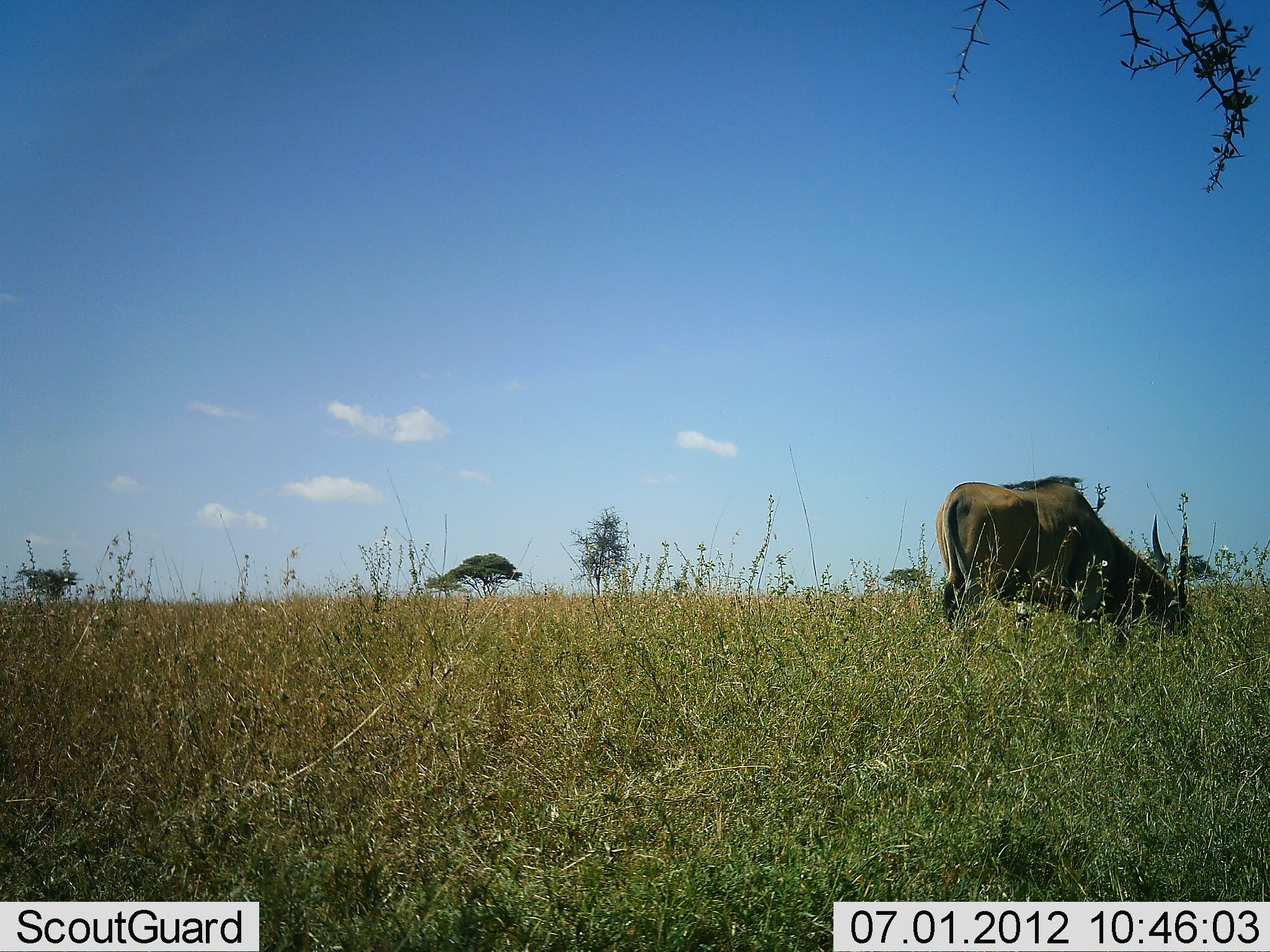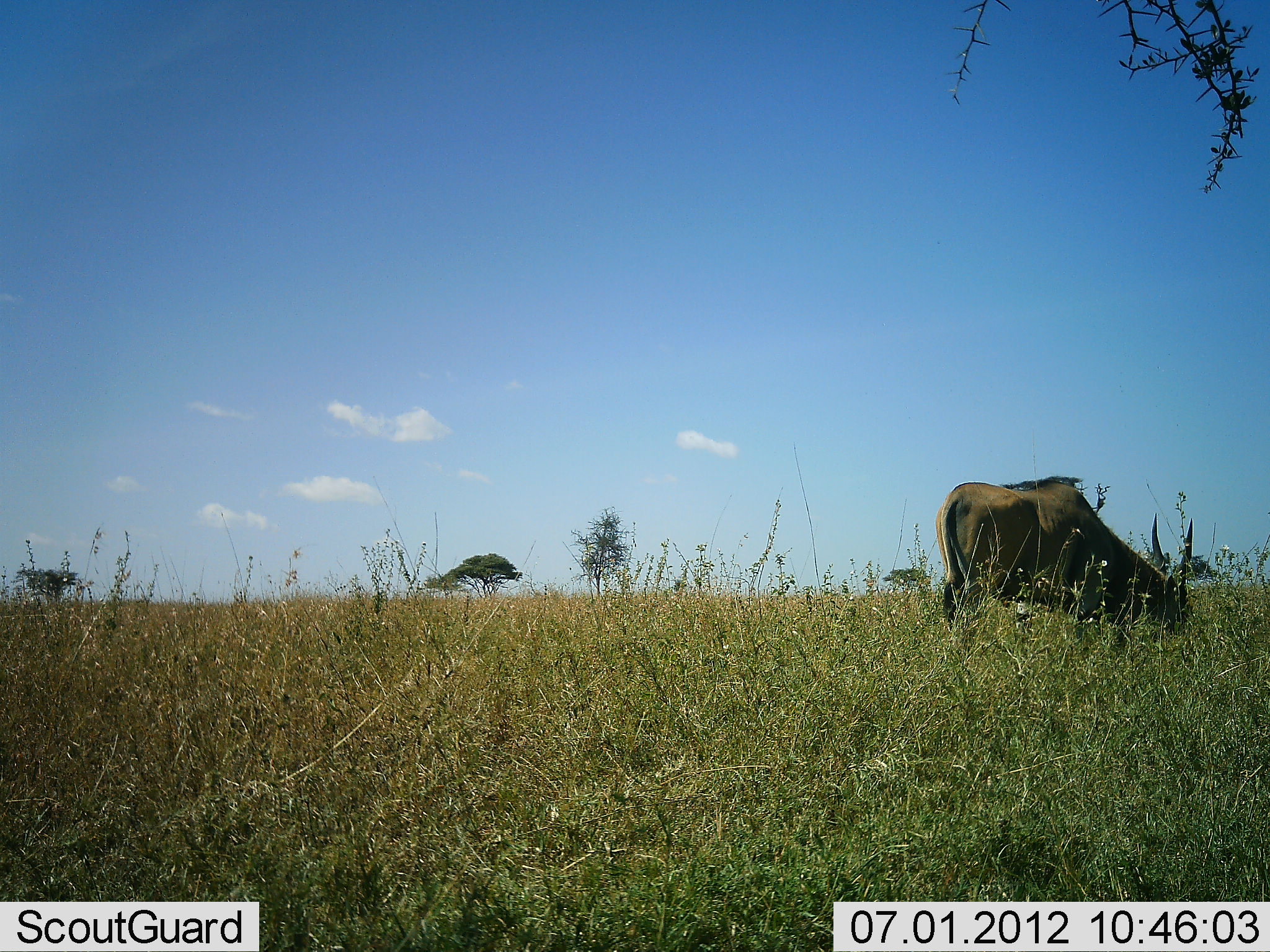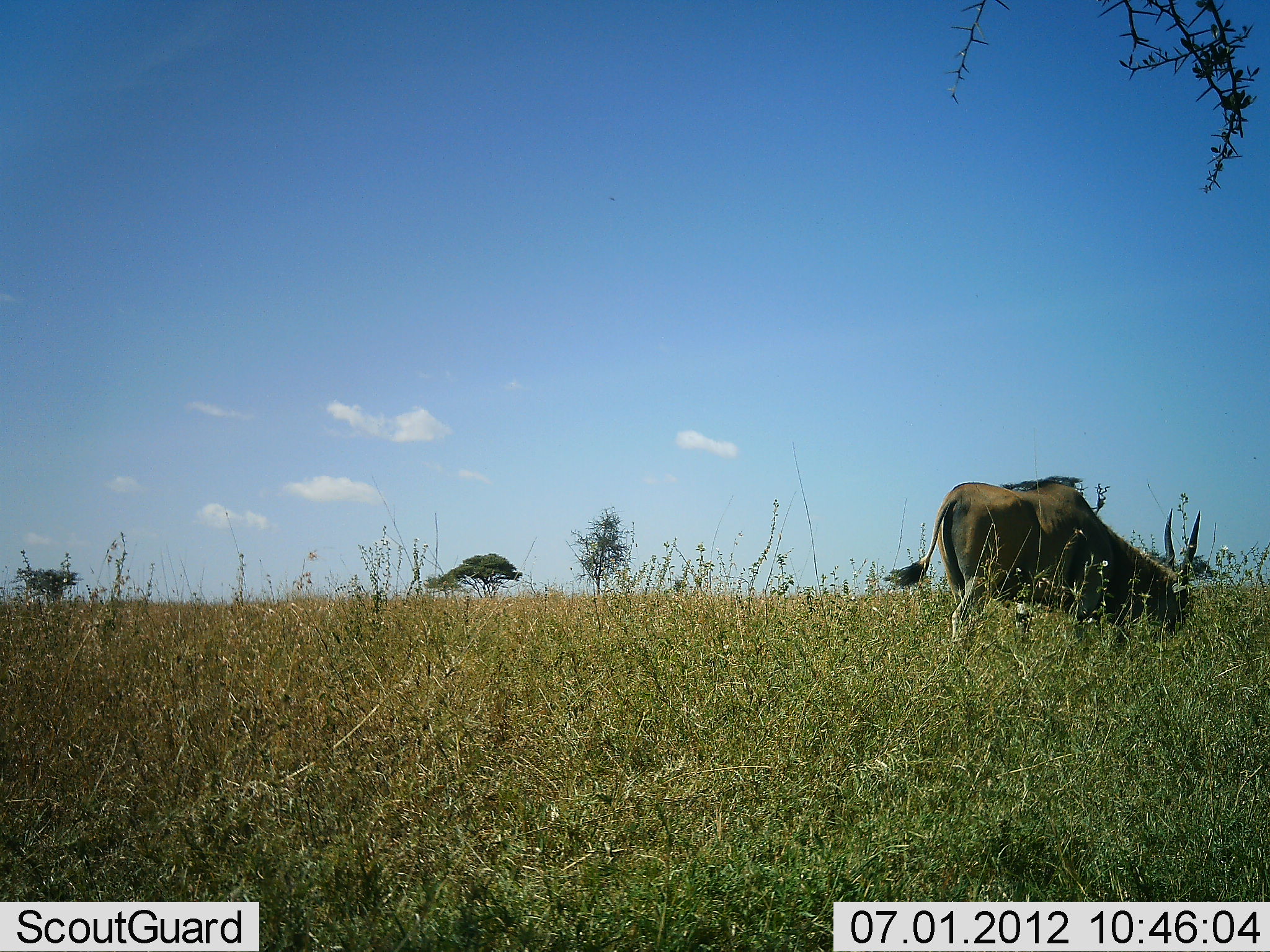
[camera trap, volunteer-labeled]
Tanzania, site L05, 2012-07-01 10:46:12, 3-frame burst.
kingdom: Animalia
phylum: Chordata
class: Mammalia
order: Artiodactyla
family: Bovidae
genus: Tragelaphus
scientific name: Tragelaphus oryx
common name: eland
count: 1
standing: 10%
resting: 0%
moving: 0%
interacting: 0%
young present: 0%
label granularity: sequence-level